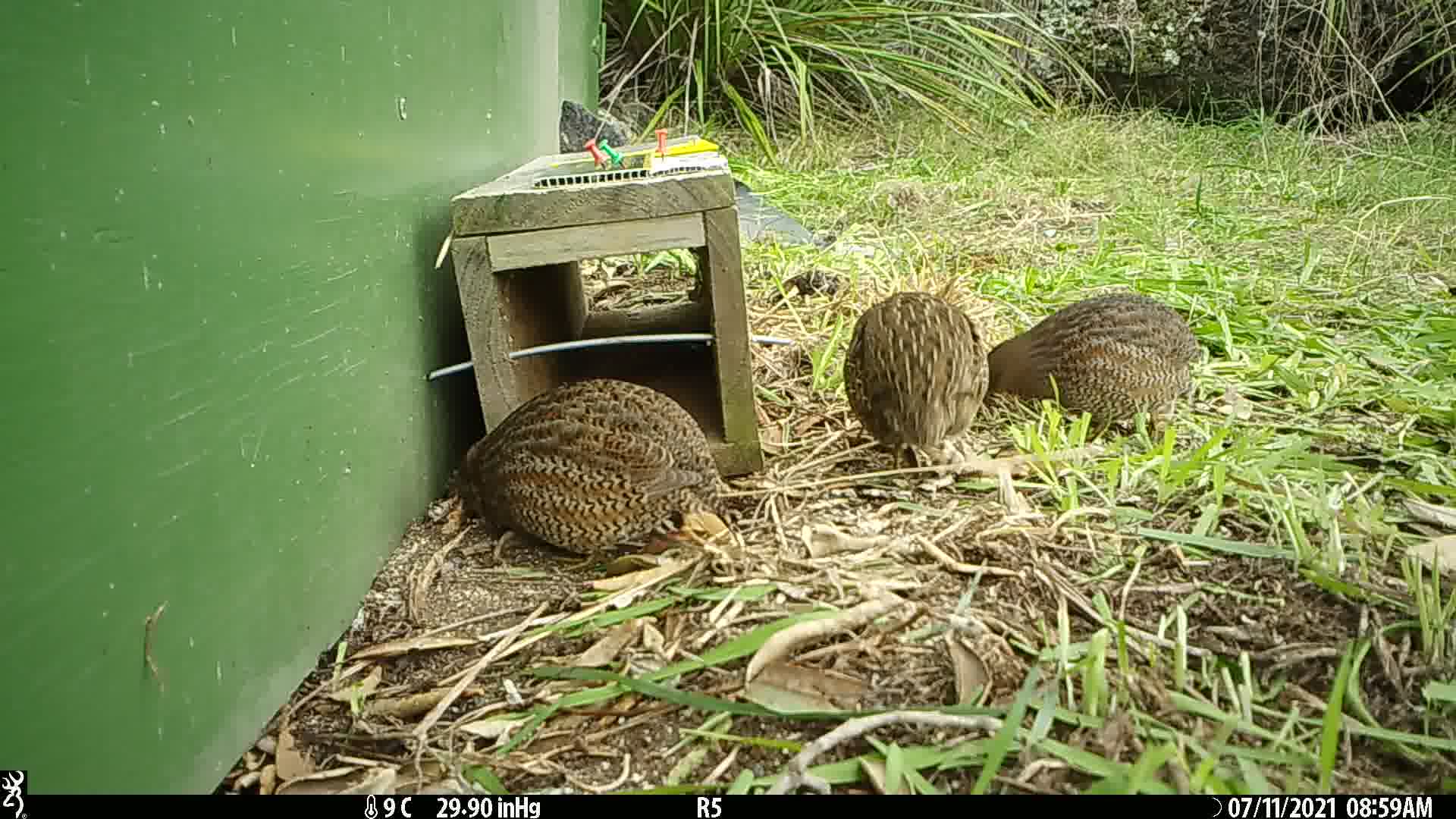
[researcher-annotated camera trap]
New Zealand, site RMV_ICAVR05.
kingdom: Animalia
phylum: Chordata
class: Aves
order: Galliformes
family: Phasianidae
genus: Synoicus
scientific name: Synoicus ypsilophorus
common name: brown quail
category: quail brown